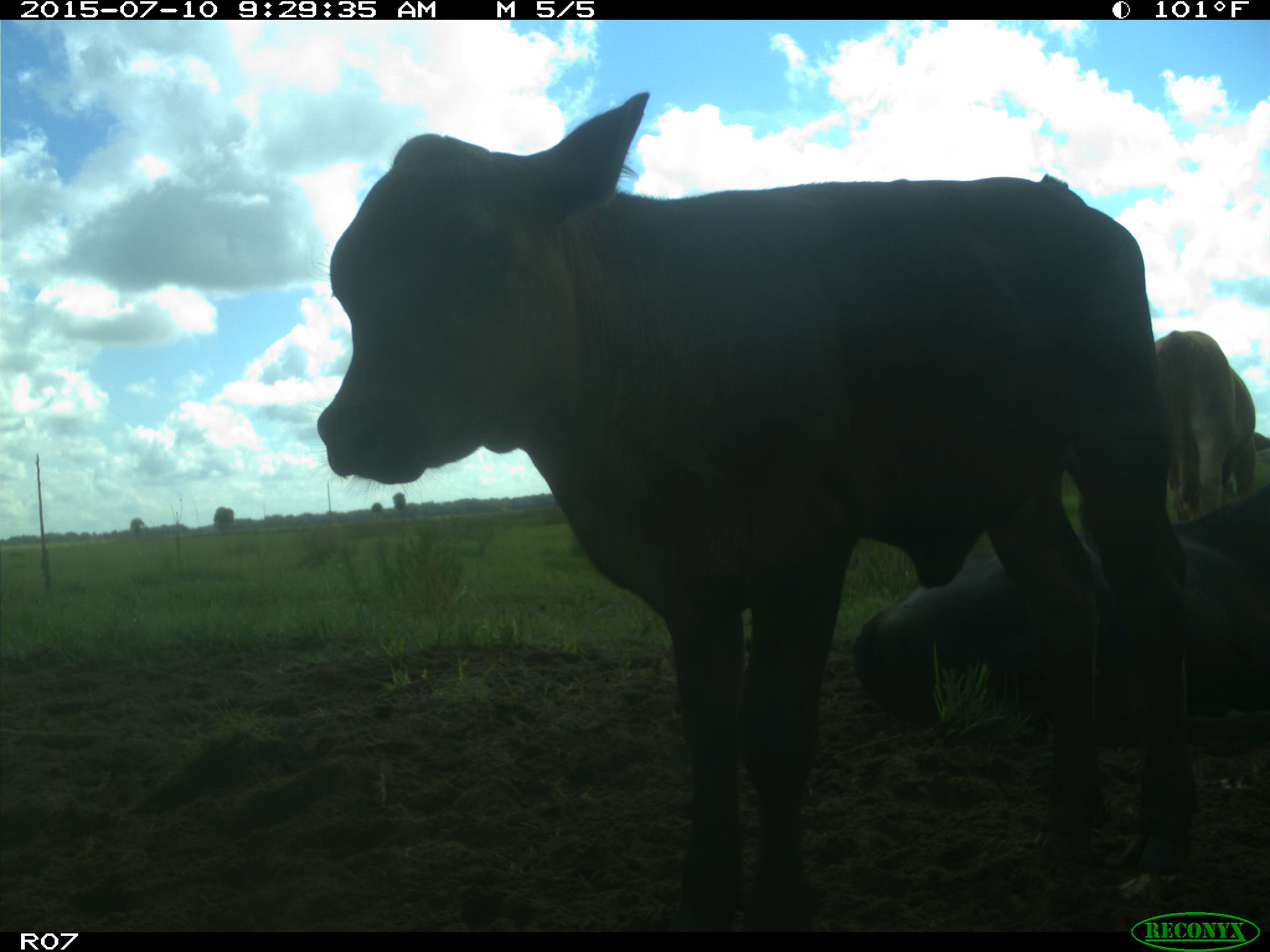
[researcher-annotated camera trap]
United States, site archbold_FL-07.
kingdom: Animalia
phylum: Chordata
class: Mammalia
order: Artiodactyla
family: Bovidae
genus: Bos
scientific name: Bos taurus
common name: domestic cow